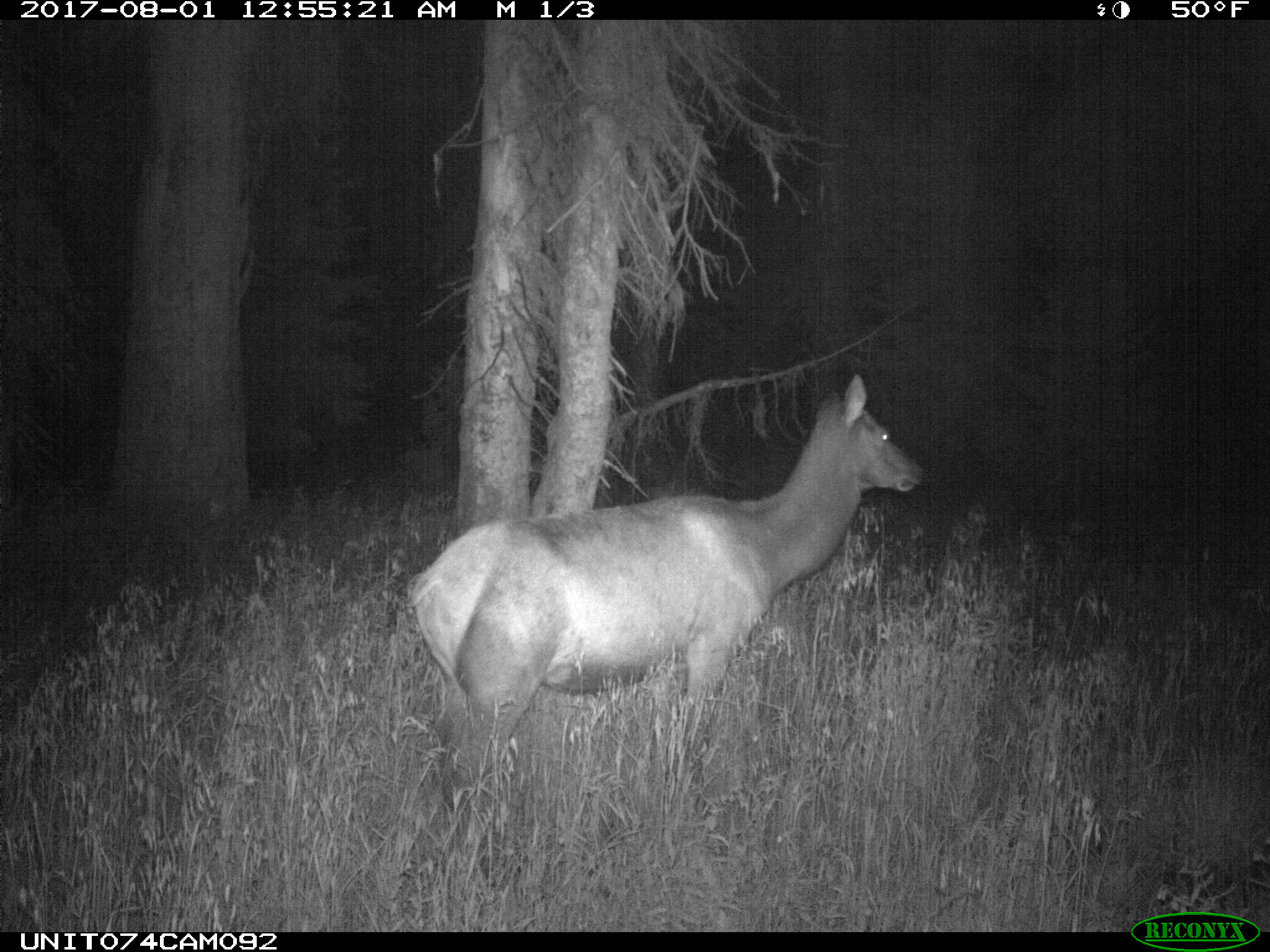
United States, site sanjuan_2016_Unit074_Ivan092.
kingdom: Animalia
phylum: Chordata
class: Mammalia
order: Artiodactyla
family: Cervidae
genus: Cervus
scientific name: Cervus elaphus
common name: red deer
Cervus elaphus (red deer).